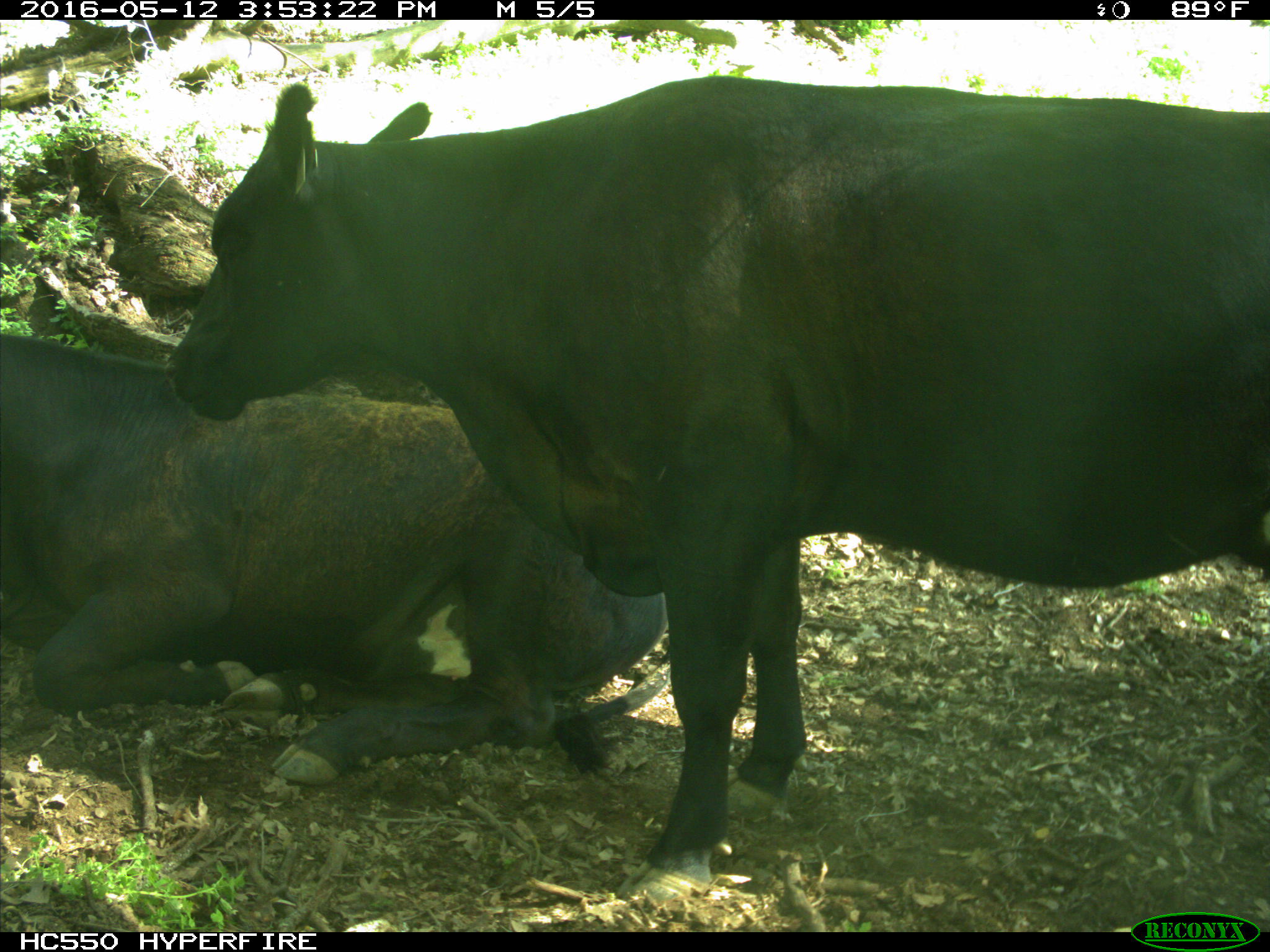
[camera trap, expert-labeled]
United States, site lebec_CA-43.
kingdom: Animalia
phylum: Chordata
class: Mammalia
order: Artiodactyla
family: Bovidae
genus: Bos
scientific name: Bos taurus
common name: domestic cow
Bos taurus (domestic cow).